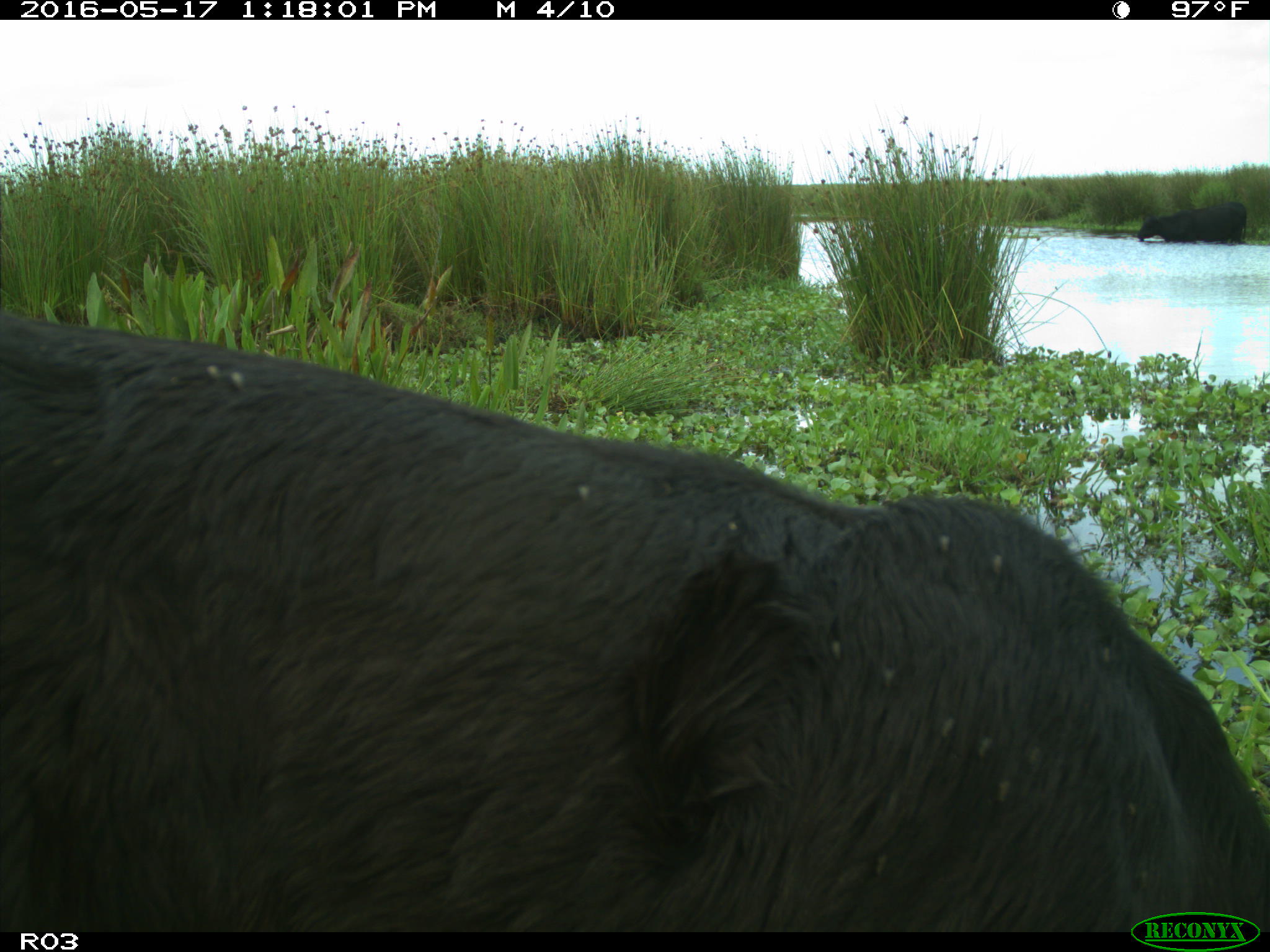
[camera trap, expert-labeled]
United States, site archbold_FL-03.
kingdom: Animalia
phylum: Chordata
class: Mammalia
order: Artiodactyla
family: Bovidae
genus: Bos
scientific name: Bos taurus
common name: domestic cow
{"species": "Bos taurus (domestic cow)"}